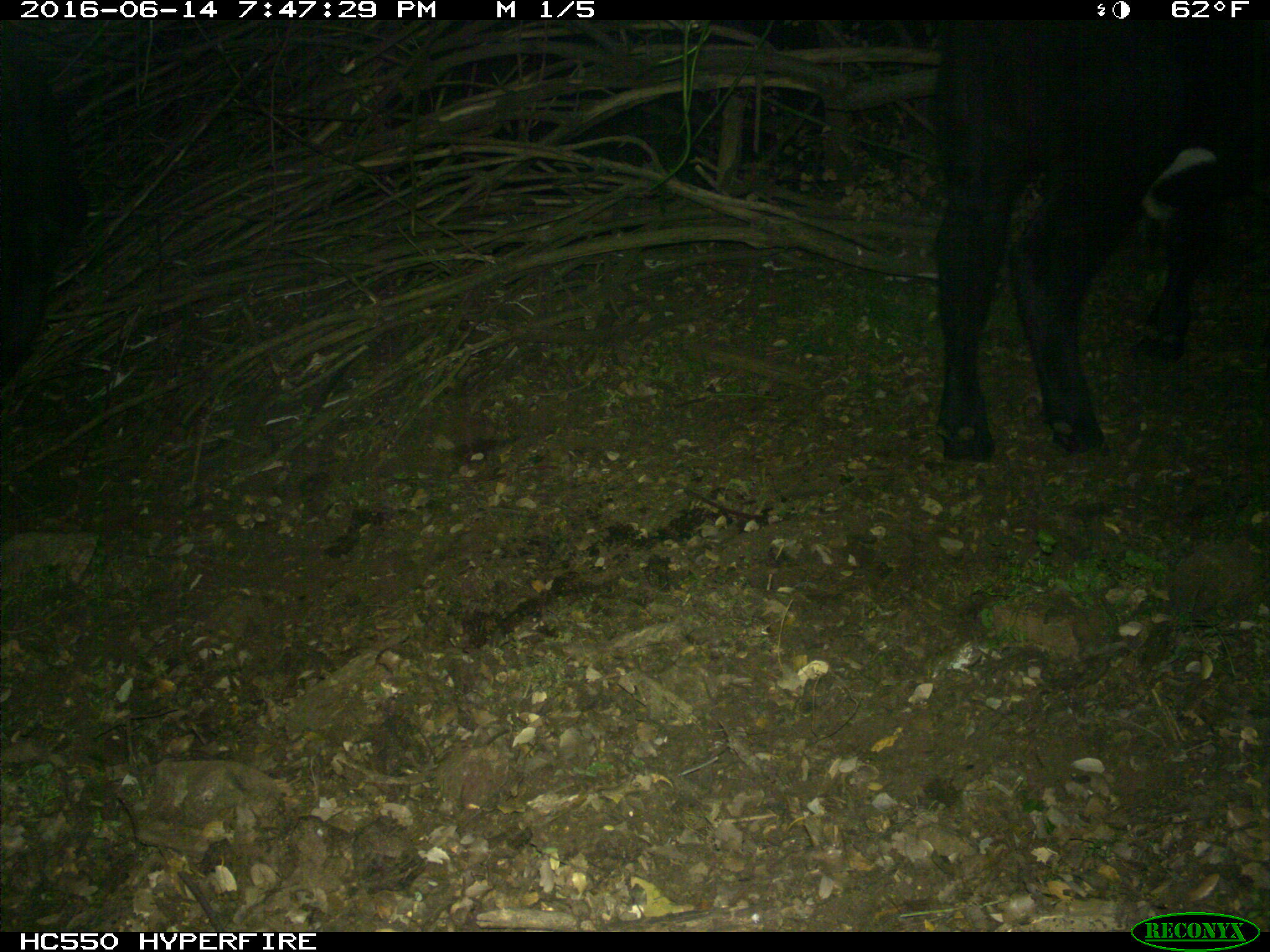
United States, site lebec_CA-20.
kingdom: Animalia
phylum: Chordata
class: Mammalia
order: Artiodactyla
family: Bovidae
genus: Bos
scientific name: Bos taurus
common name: domestic cow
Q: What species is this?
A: Bos taurus (domestic cow).